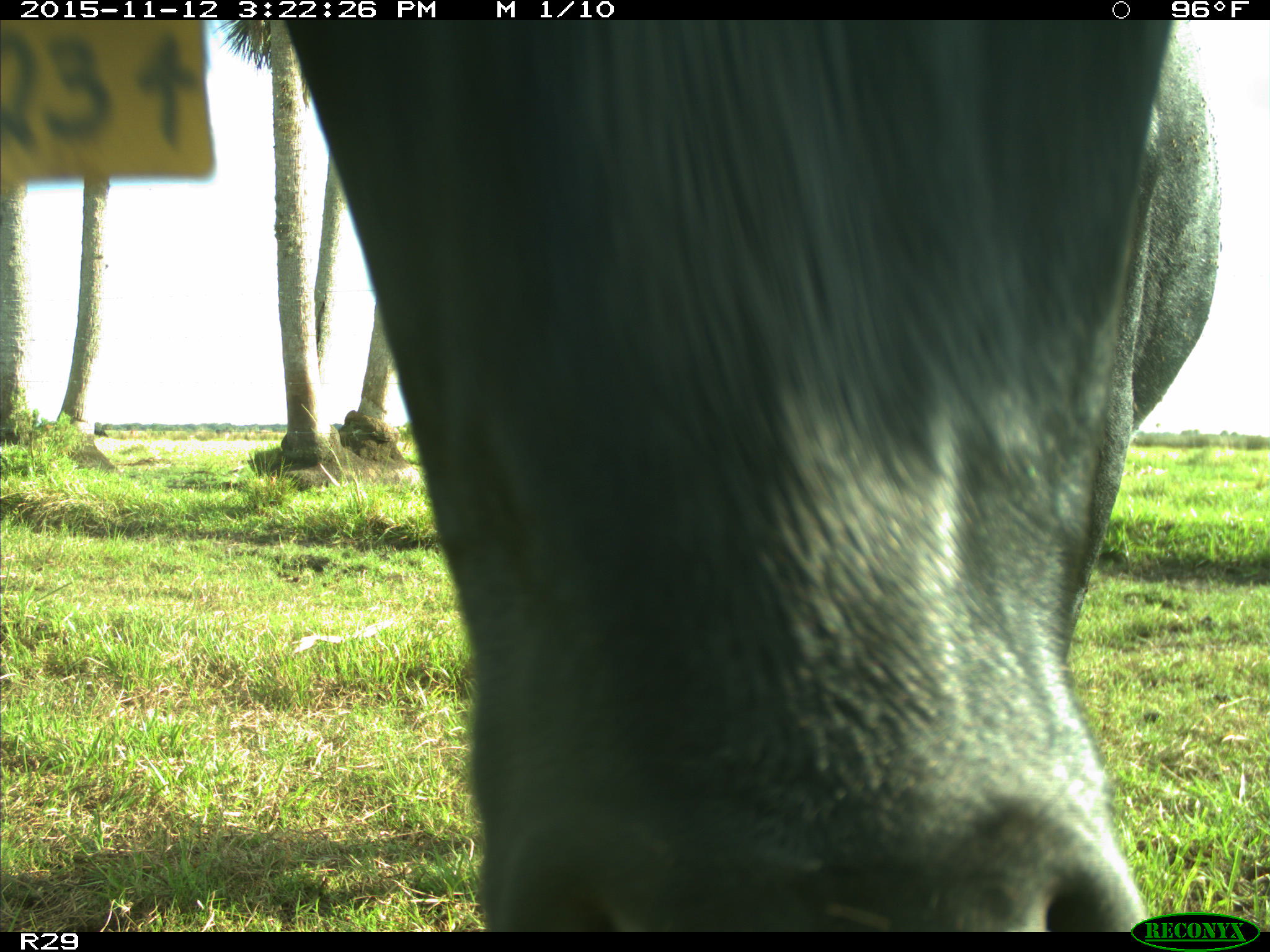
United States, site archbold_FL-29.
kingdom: Animalia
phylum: Chordata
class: Mammalia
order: Artiodactyla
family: Bovidae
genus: Bos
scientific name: Bos taurus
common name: domestic cow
Bos taurus (domestic cow).